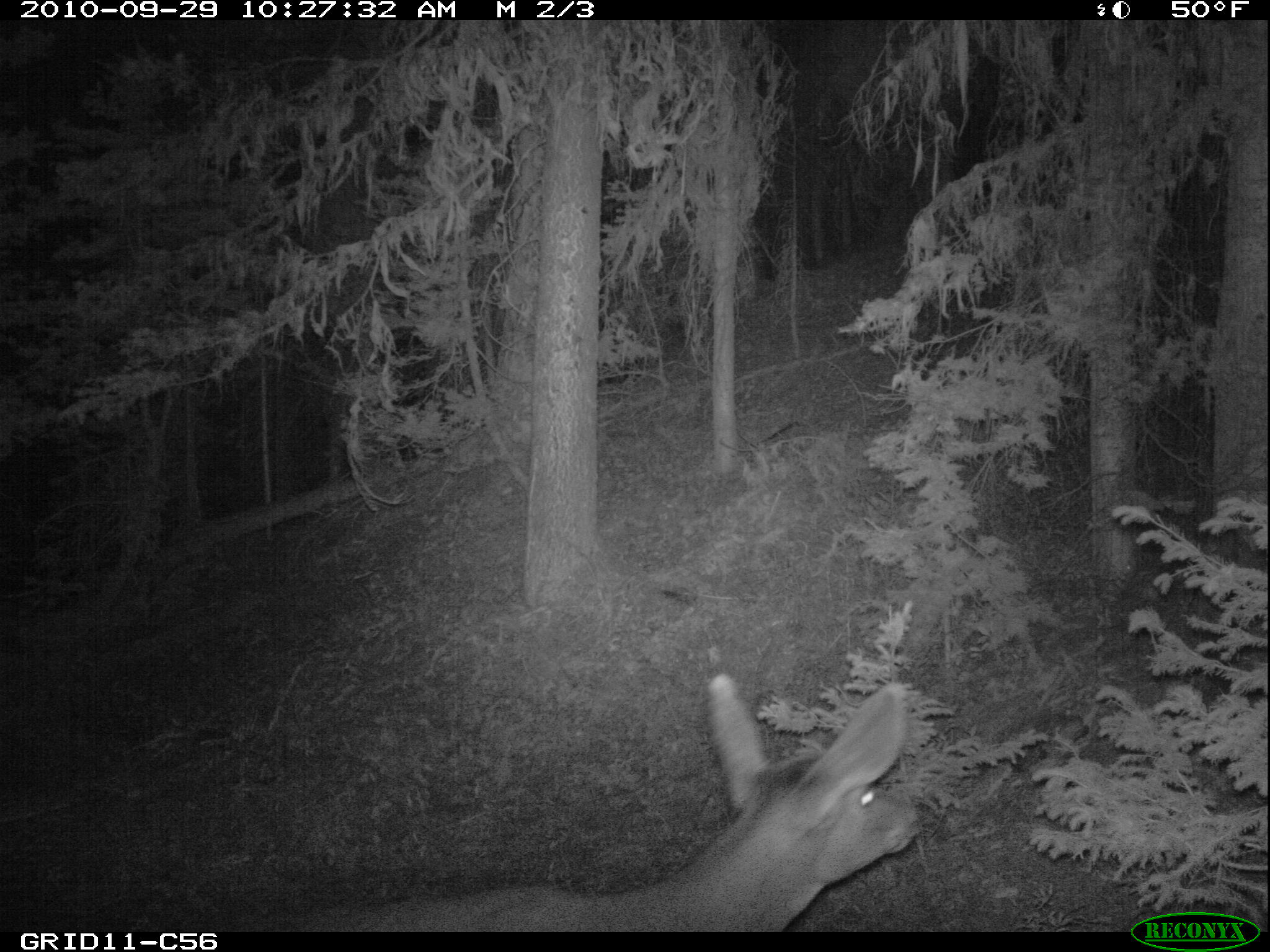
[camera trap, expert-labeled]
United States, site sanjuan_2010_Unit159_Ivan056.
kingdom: Animalia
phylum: Chordata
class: Mammalia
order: Artiodactyla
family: Cervidae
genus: Odocoileus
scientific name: Odocoileus hemionus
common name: mule deer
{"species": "Odocoileus hemionus (mule deer)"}